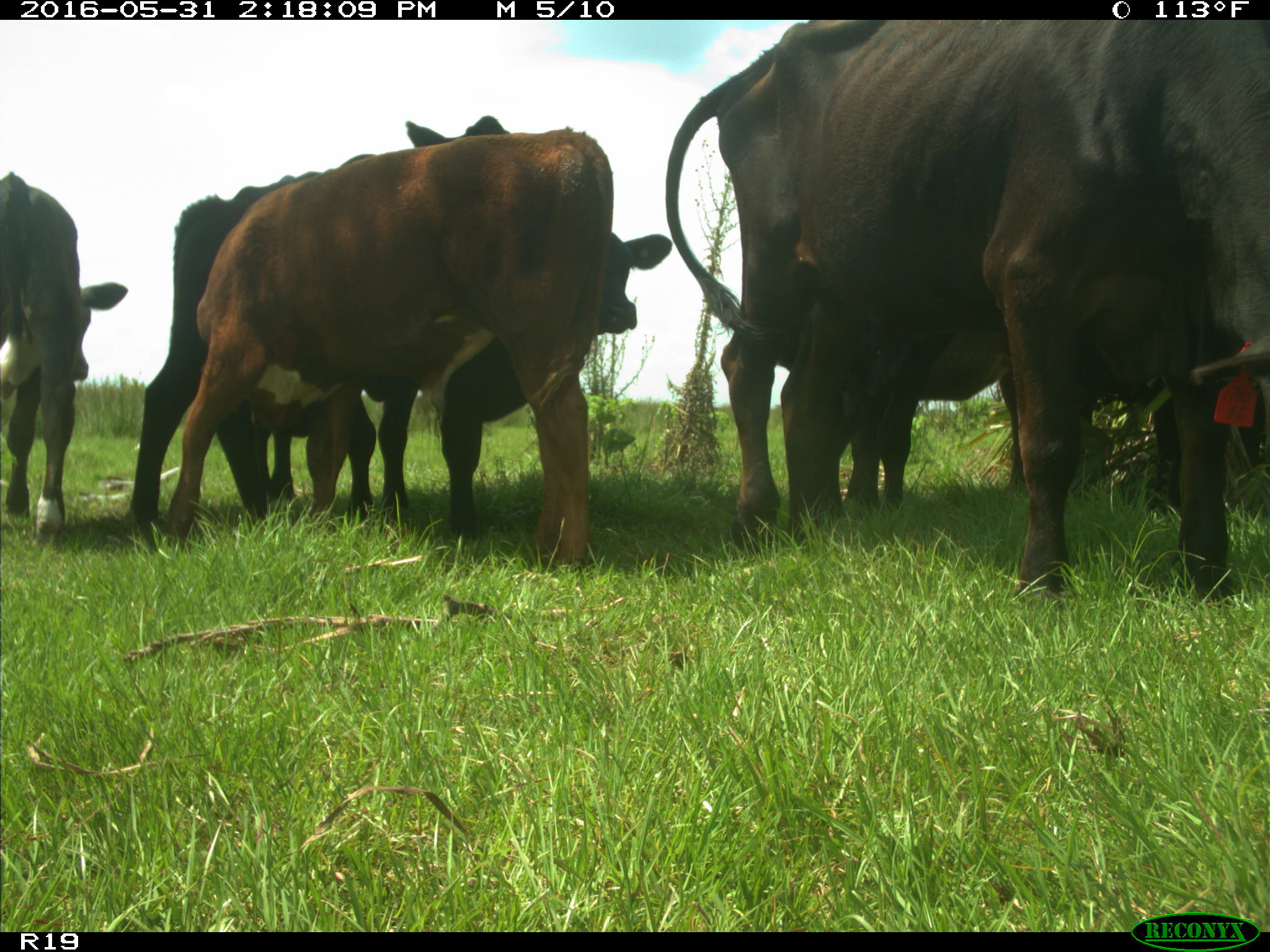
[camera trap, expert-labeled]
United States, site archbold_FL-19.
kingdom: Animalia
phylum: Chordata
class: Mammalia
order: Artiodactyla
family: Bovidae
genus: Bos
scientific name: Bos taurus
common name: domestic cow